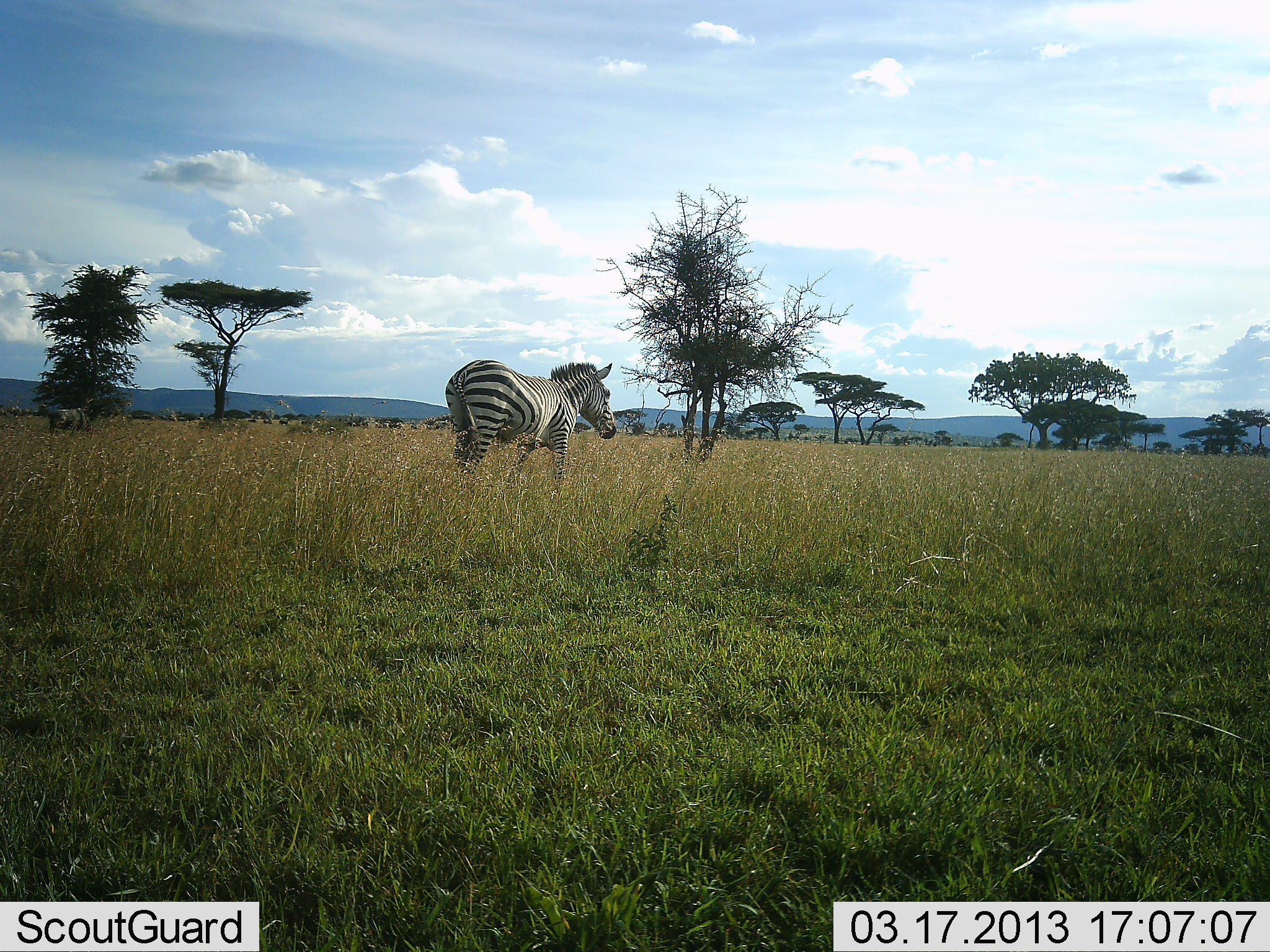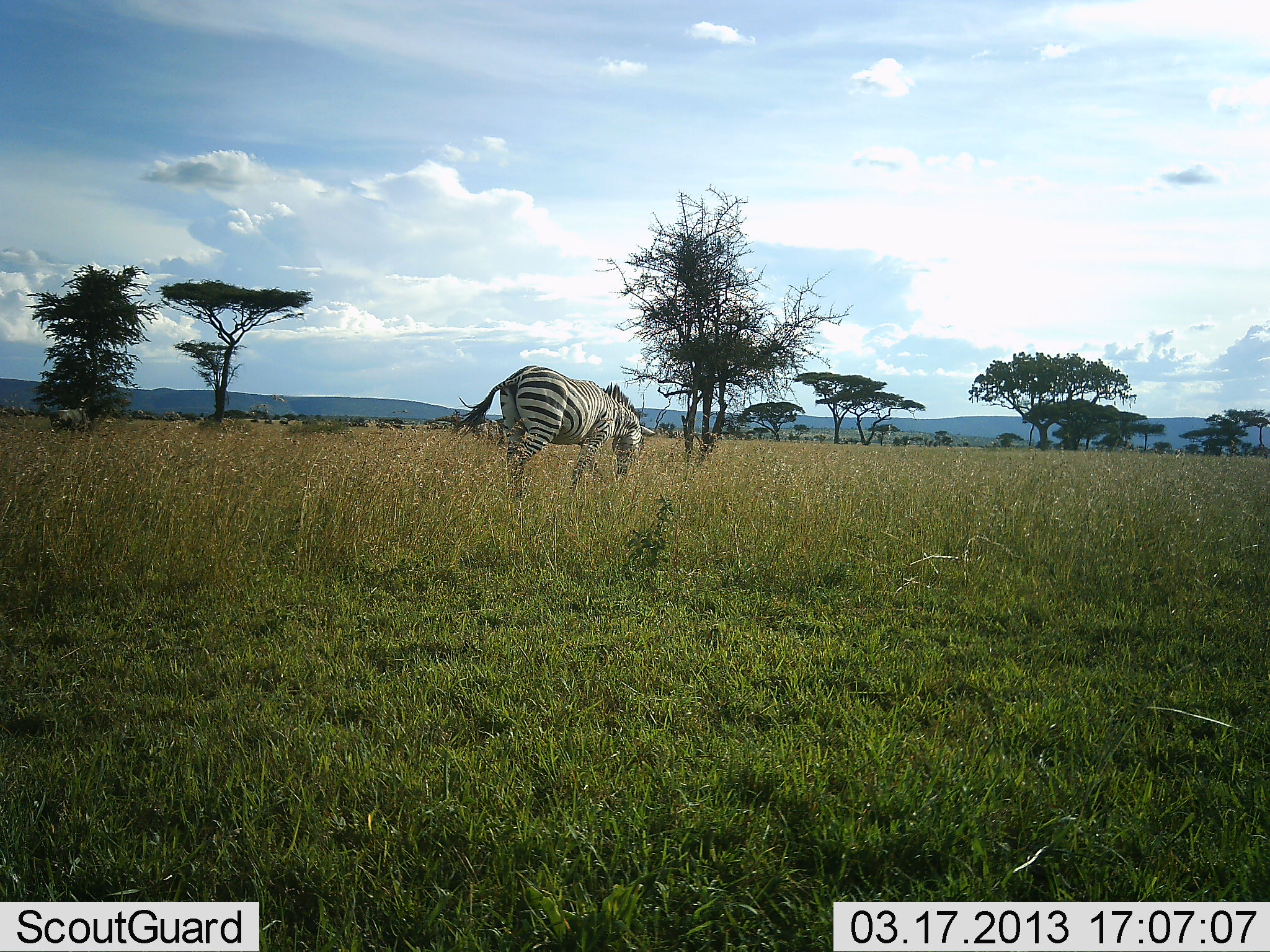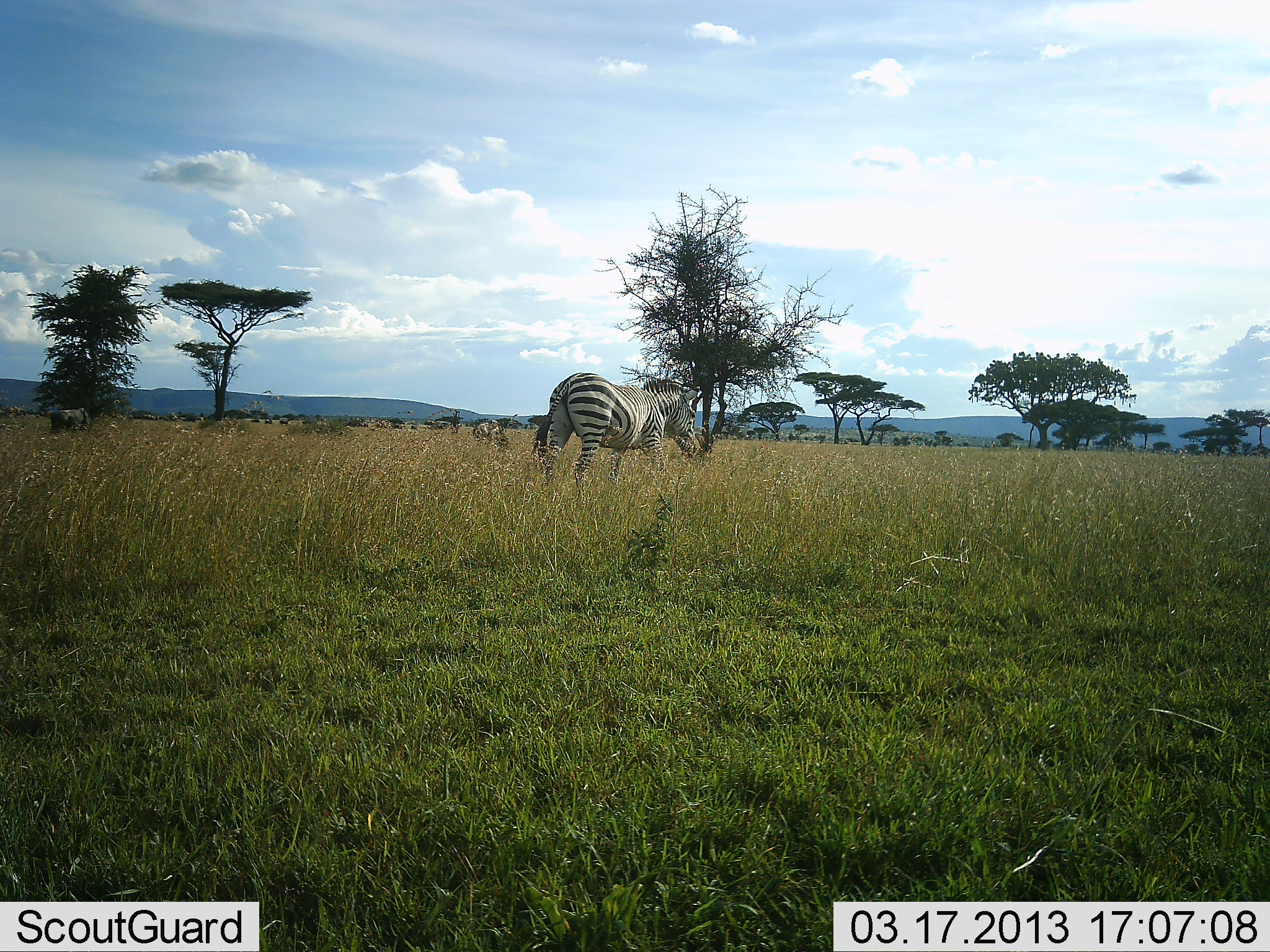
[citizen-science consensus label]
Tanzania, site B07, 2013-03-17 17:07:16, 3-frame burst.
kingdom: Animalia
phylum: Chordata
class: Mammalia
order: Perissodactyla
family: Equidae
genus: Equus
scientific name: Equus quagga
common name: plains zebra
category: zebra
Zebra (plains zebra) (Equus quagga), count 1. Behavior (volunteer vote fractions): standing 24%, resting 0%, moving 46%, interacting 0%. Young present (vote fraction): 3%. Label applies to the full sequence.